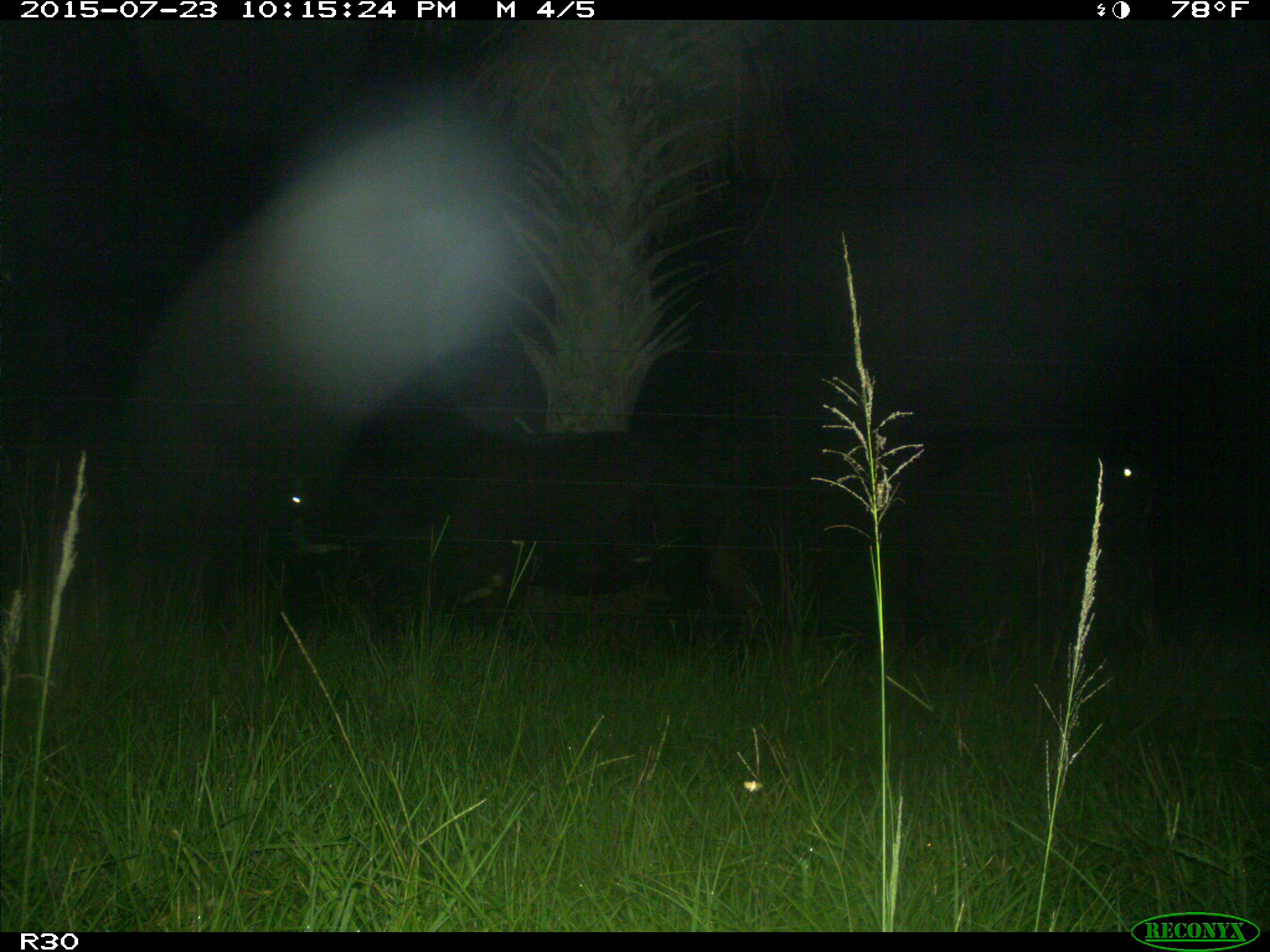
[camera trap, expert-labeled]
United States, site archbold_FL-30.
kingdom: Animalia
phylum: Chordata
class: Mammalia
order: Artiodactyla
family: Bovidae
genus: Bos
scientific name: Bos taurus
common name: domestic cow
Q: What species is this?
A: Bos taurus (domestic cow).